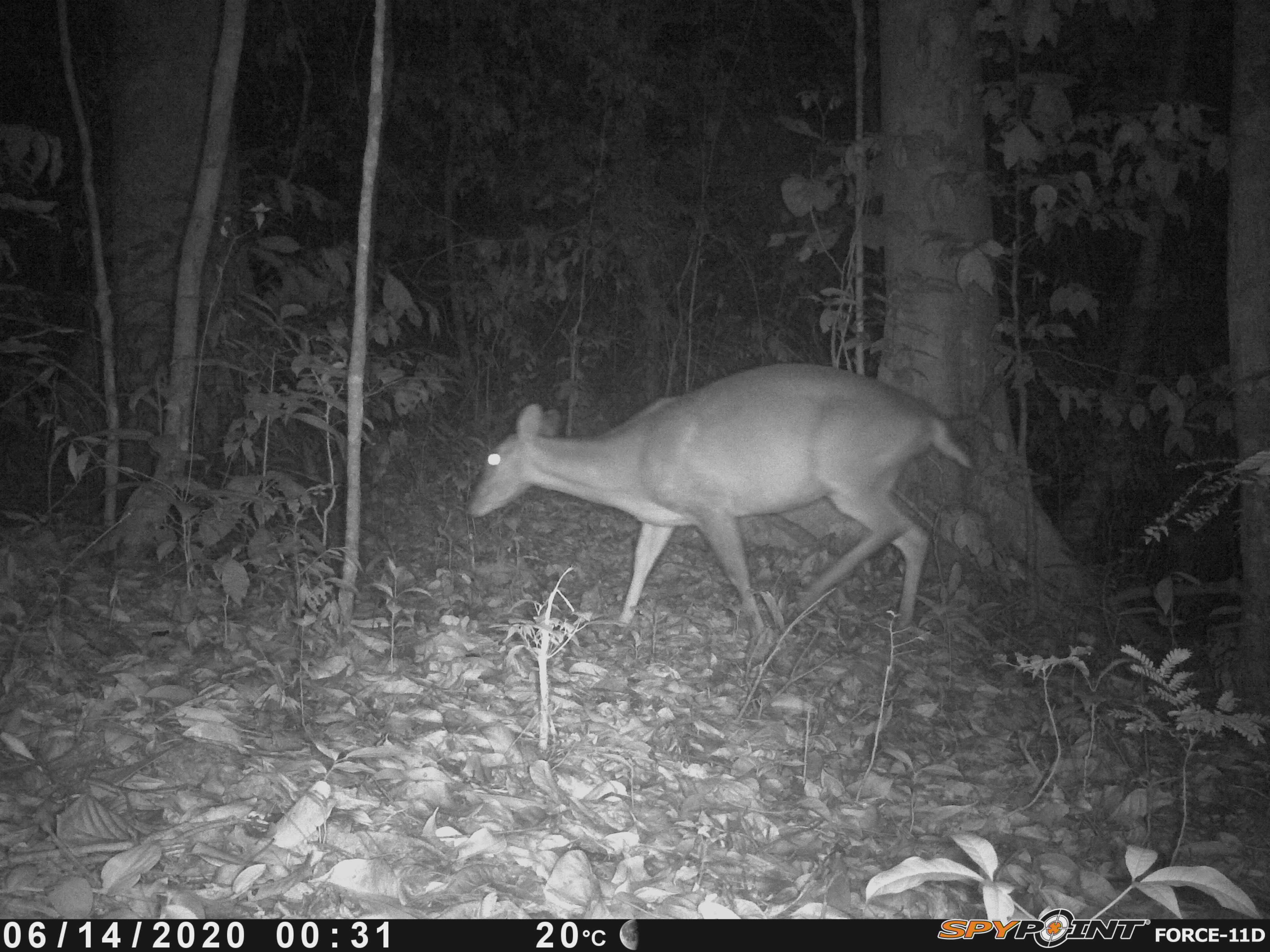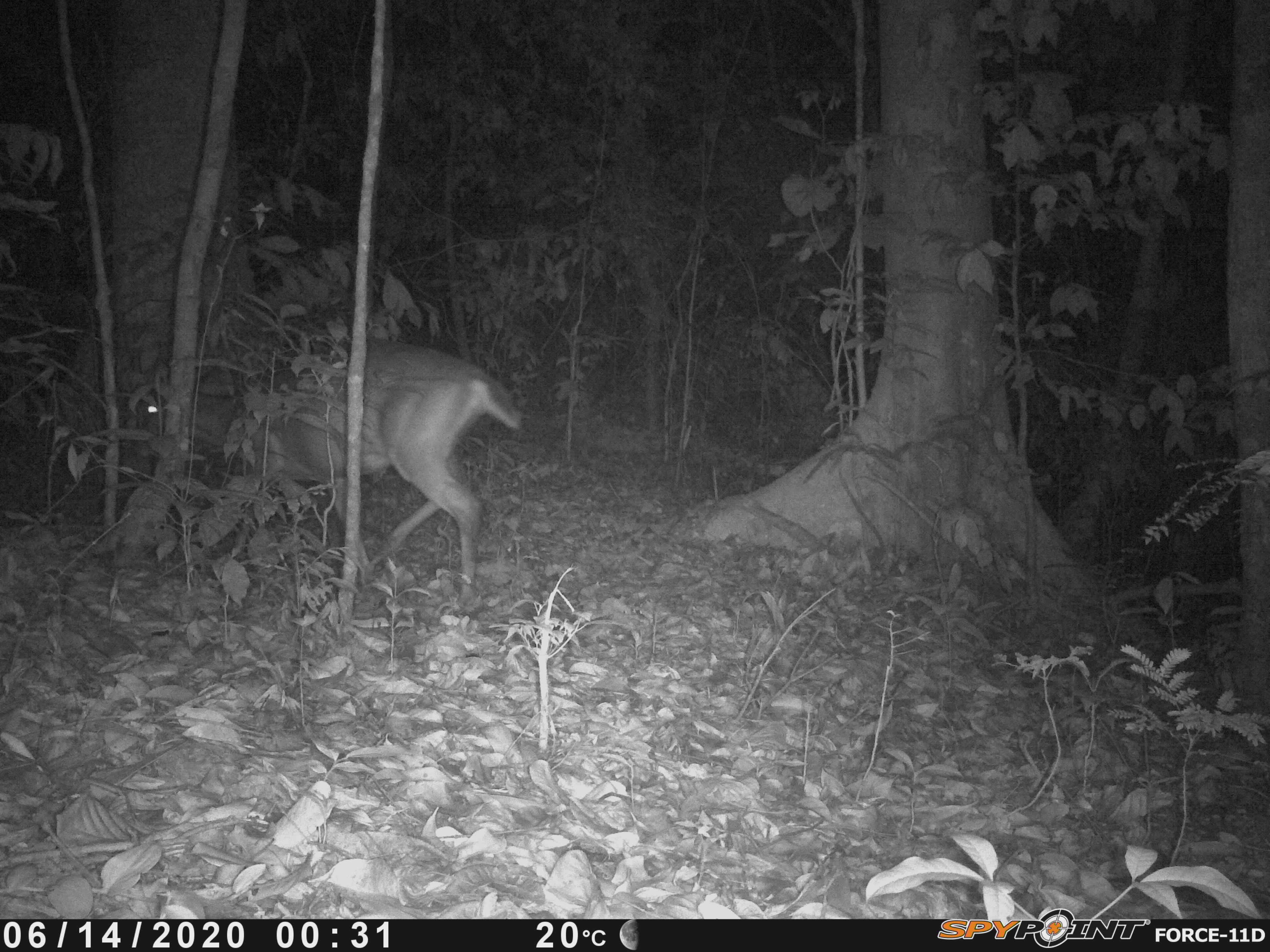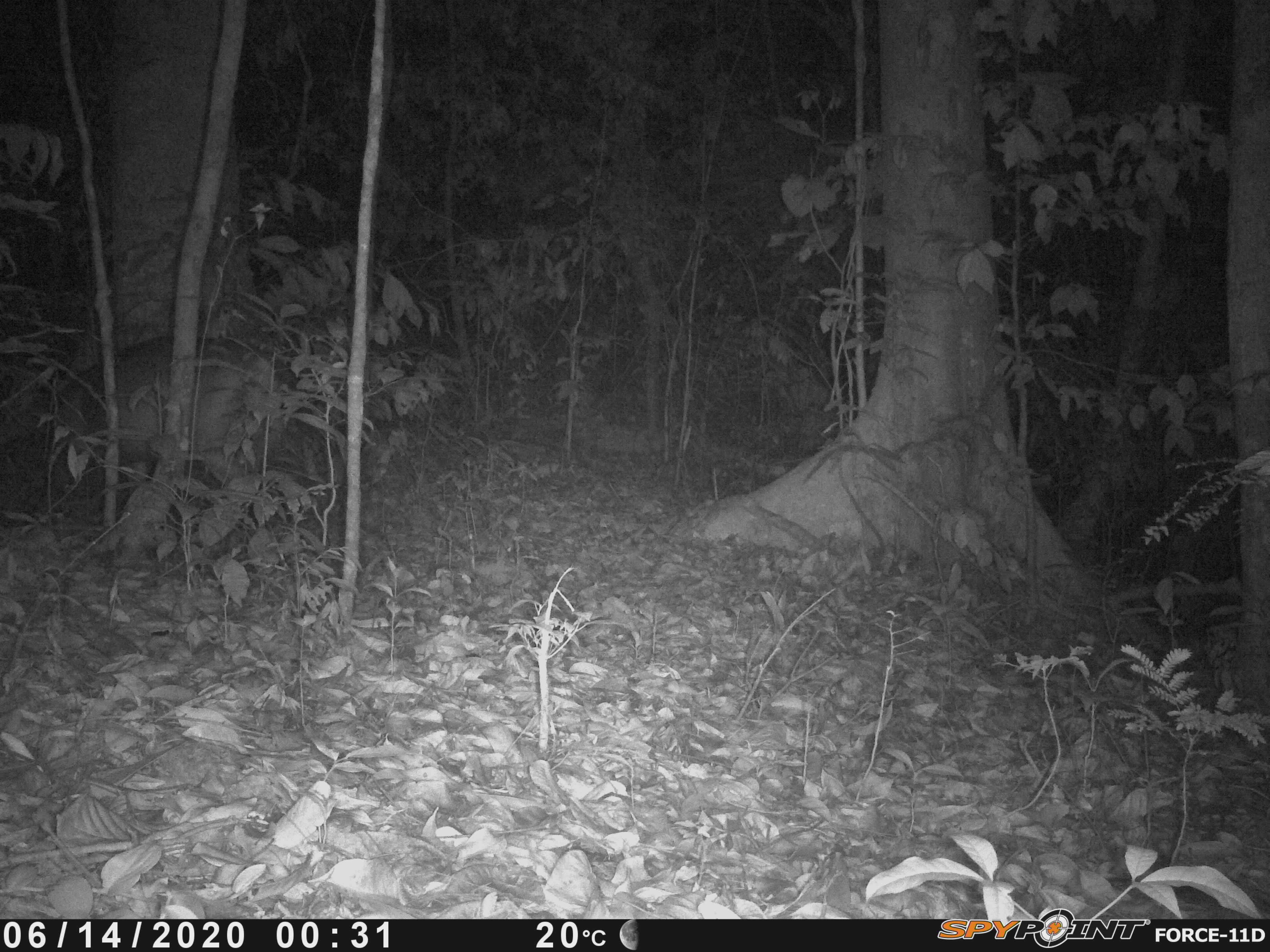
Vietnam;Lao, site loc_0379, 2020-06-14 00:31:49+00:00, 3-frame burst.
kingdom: Animalia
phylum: Chordata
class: Mammalia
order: Artiodactyla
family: Cervidae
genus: Muntiacus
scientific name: Muntiacus vuquangensis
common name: large-antlered muntjac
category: large antlered muntjac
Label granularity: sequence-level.